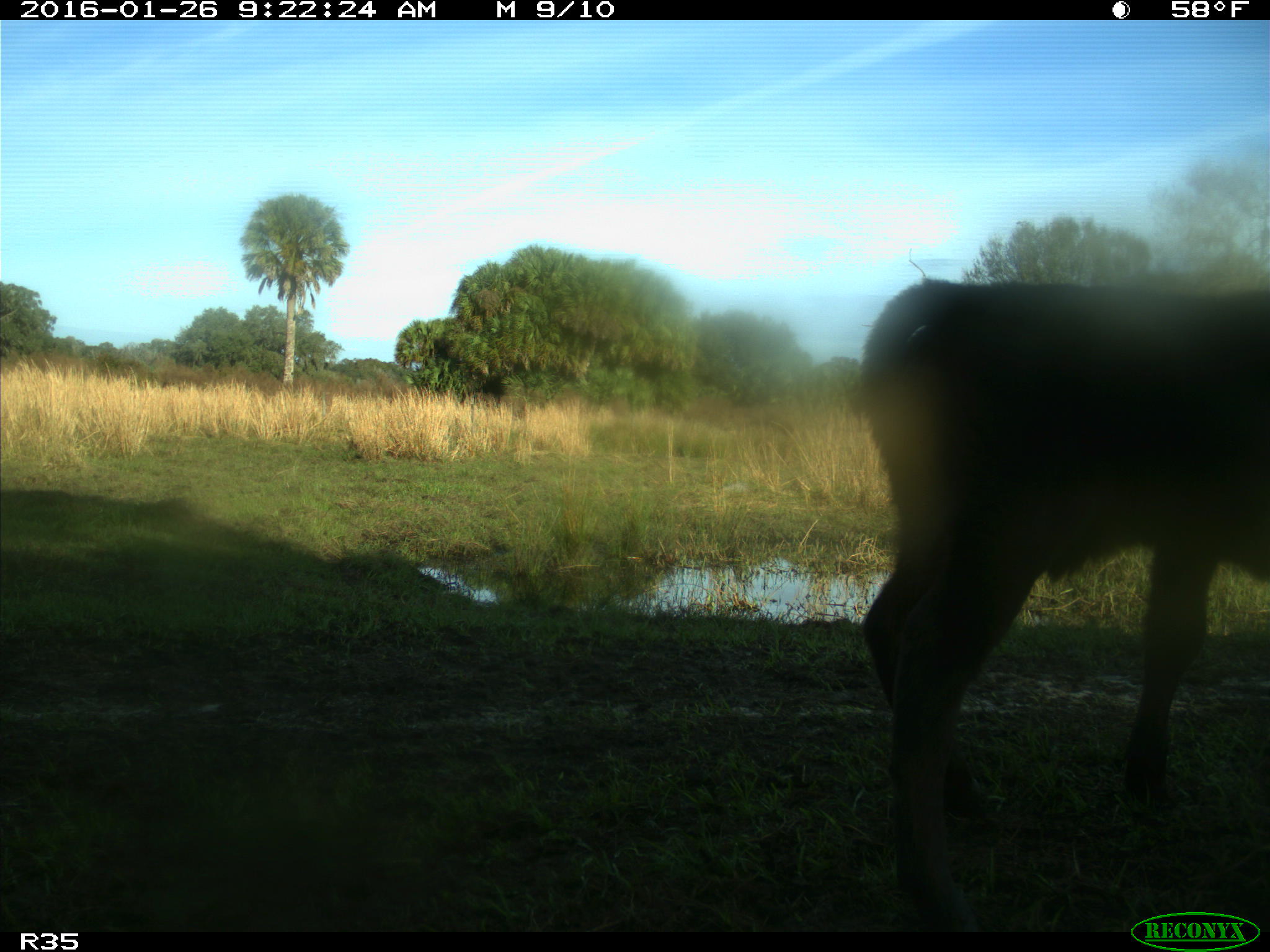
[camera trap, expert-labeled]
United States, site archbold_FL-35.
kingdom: Animalia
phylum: Chordata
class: Mammalia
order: Artiodactyla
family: Bovidae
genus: Bos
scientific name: Bos taurus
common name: domestic cow